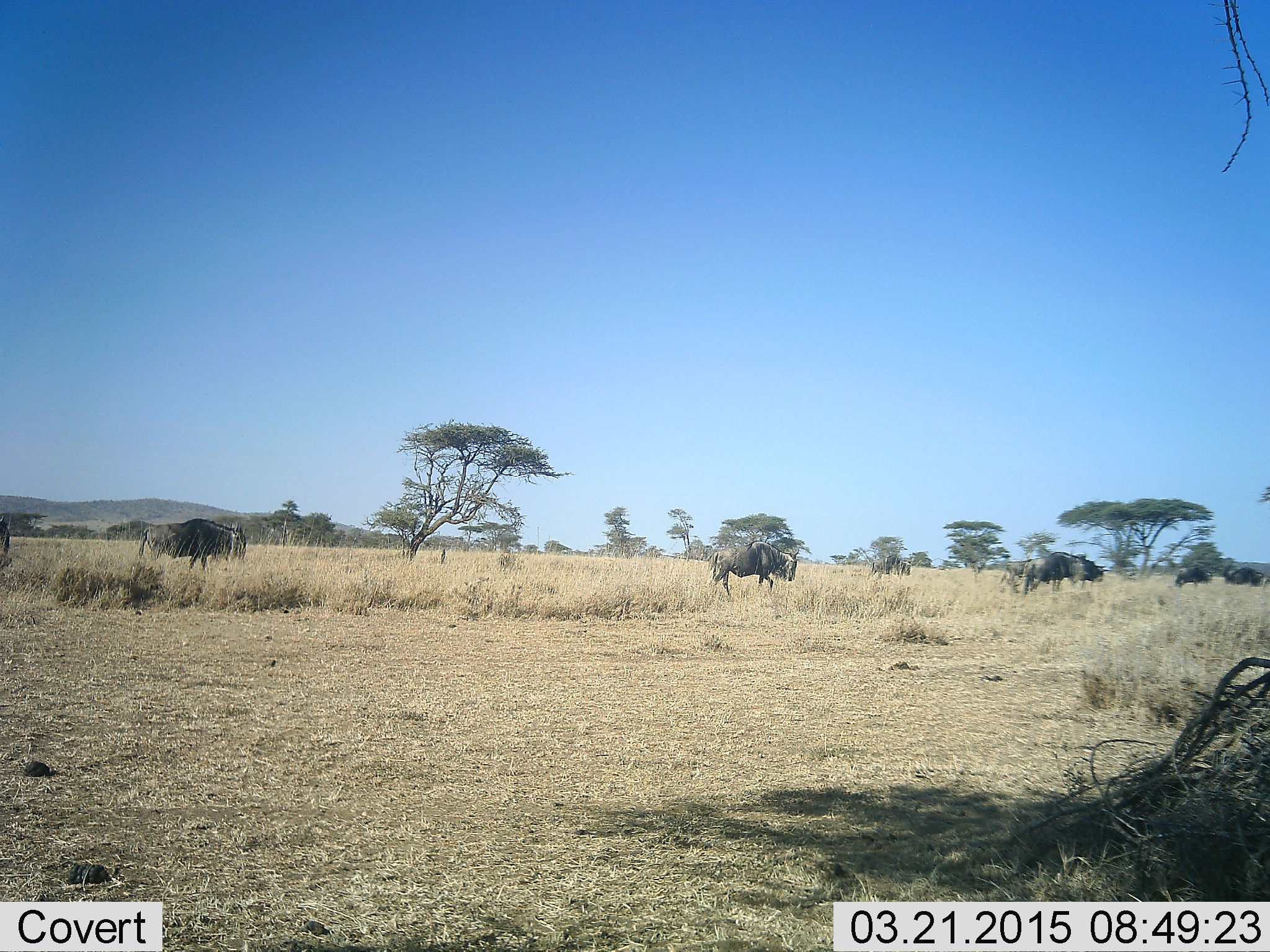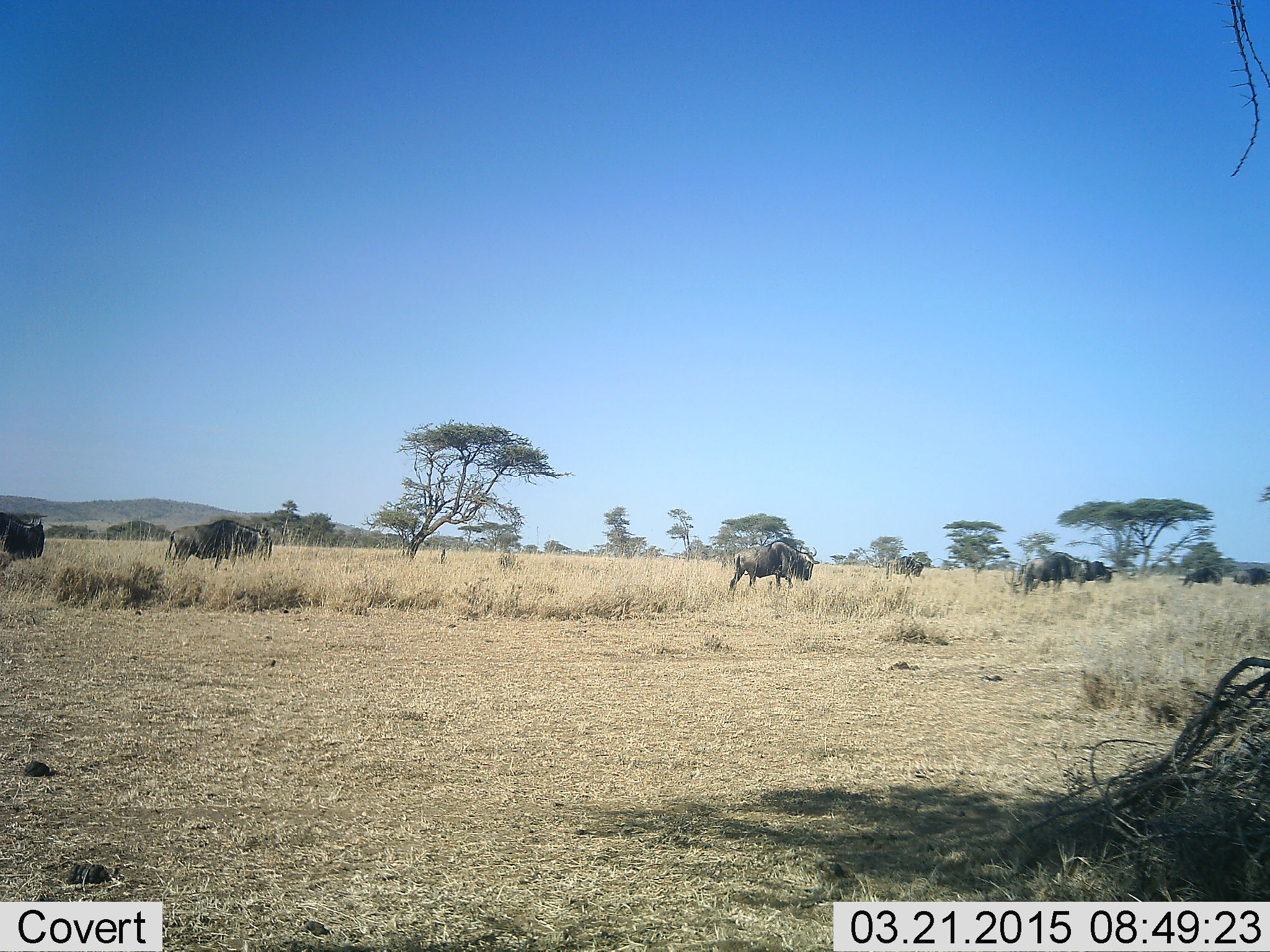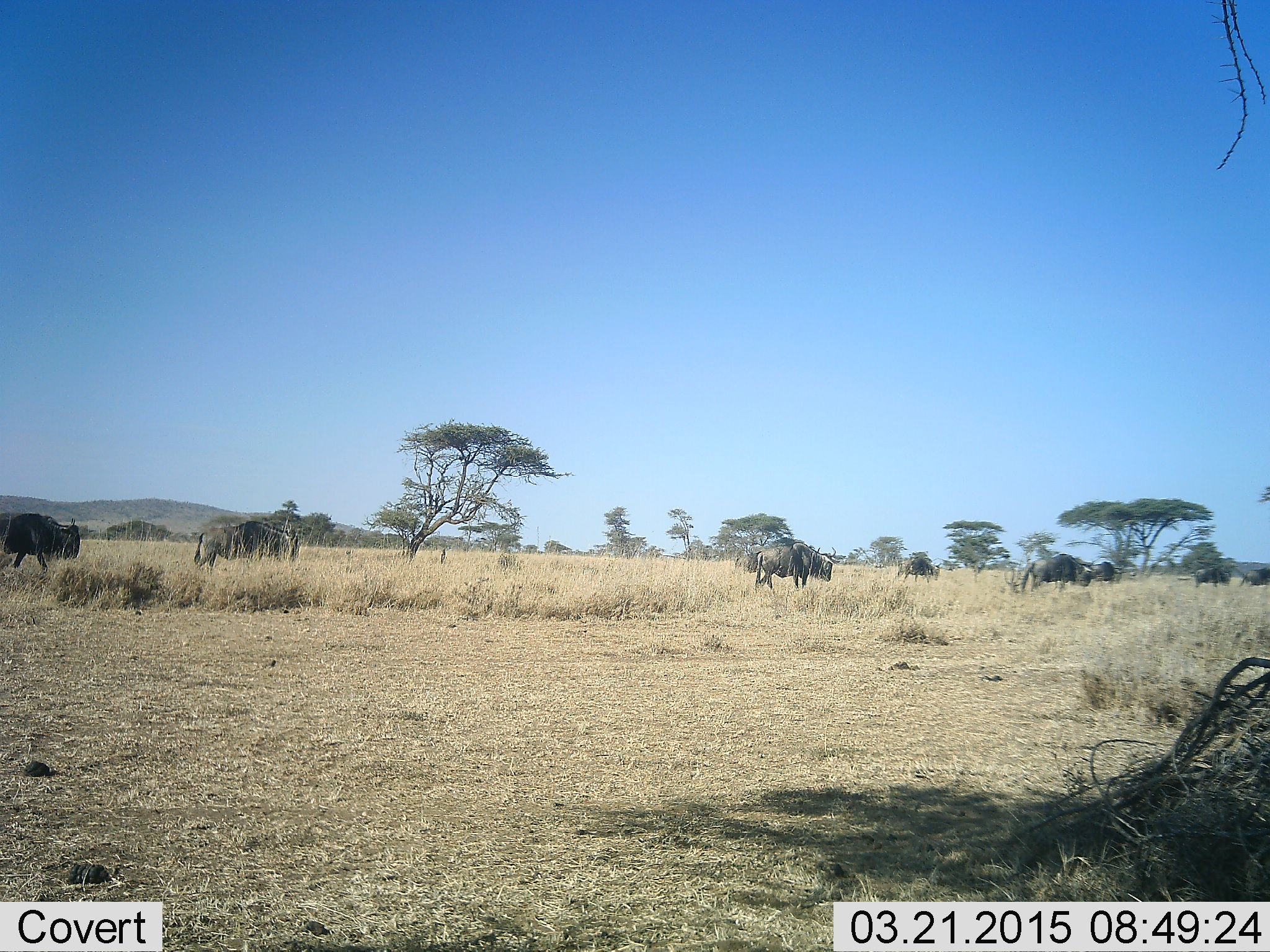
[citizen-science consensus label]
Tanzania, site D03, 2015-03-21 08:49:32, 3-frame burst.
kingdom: Animalia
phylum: Chordata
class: Mammalia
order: Artiodactyla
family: Bovidae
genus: Connochaetes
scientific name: Connochaetes taurinus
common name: blue wildebeest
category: wildebeest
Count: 8.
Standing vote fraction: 0%.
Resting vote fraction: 0%.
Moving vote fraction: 100%.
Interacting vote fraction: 0%.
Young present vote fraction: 0%.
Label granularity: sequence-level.